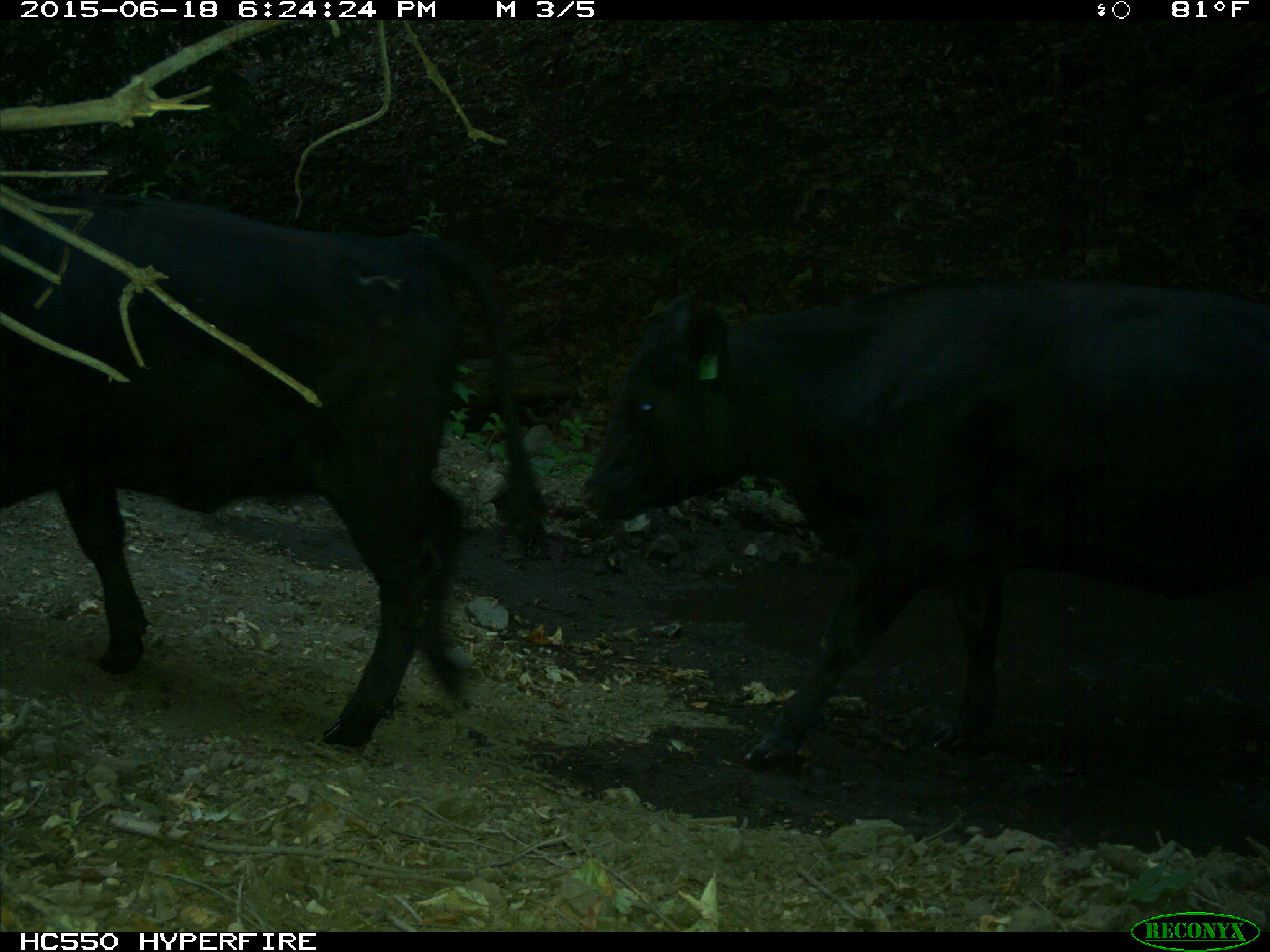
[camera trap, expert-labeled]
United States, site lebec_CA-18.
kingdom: Animalia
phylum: Chordata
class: Mammalia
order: Artiodactyla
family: Bovidae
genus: Bos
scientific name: Bos taurus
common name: domestic cow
Bos taurus (domestic cow).